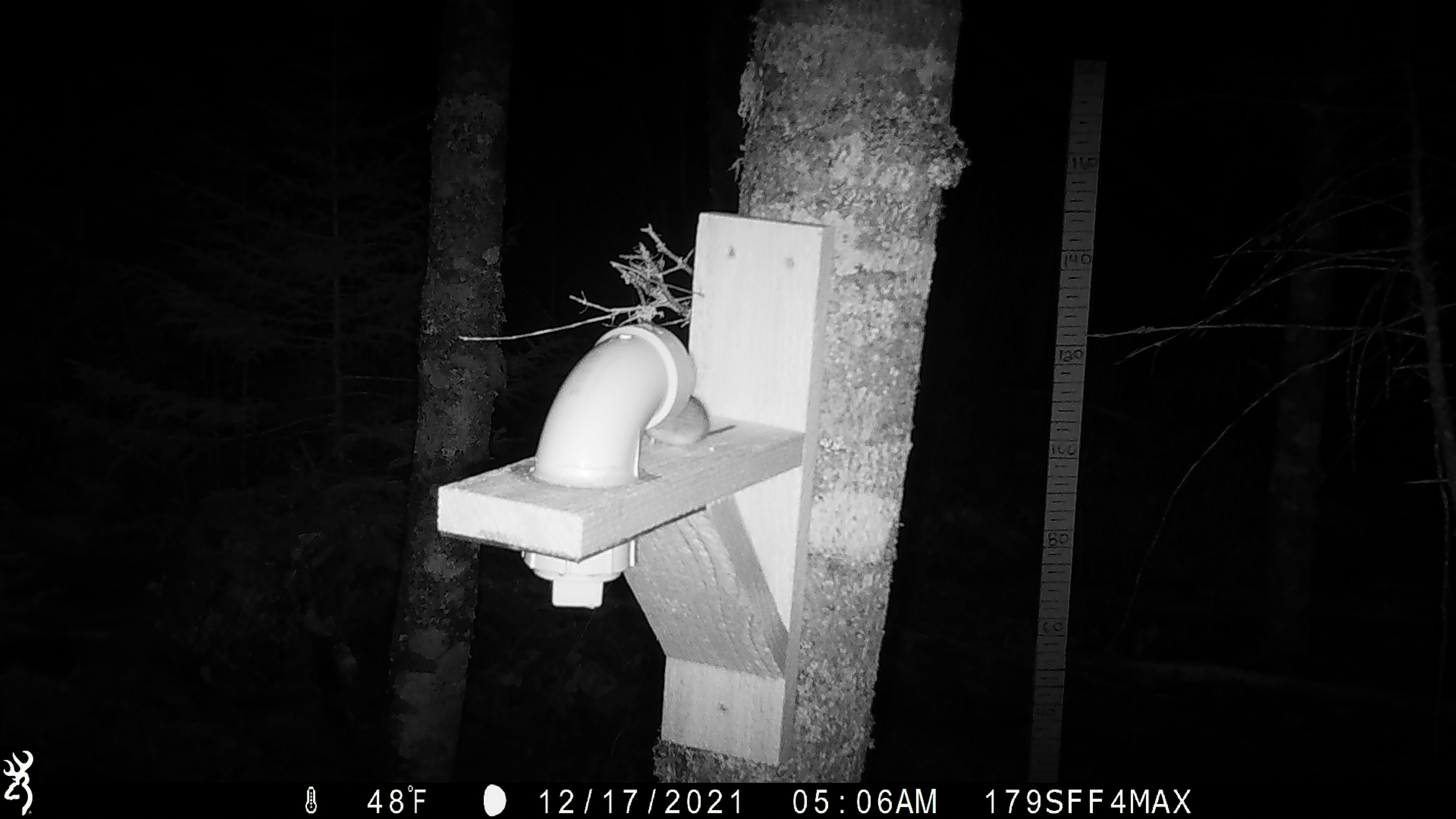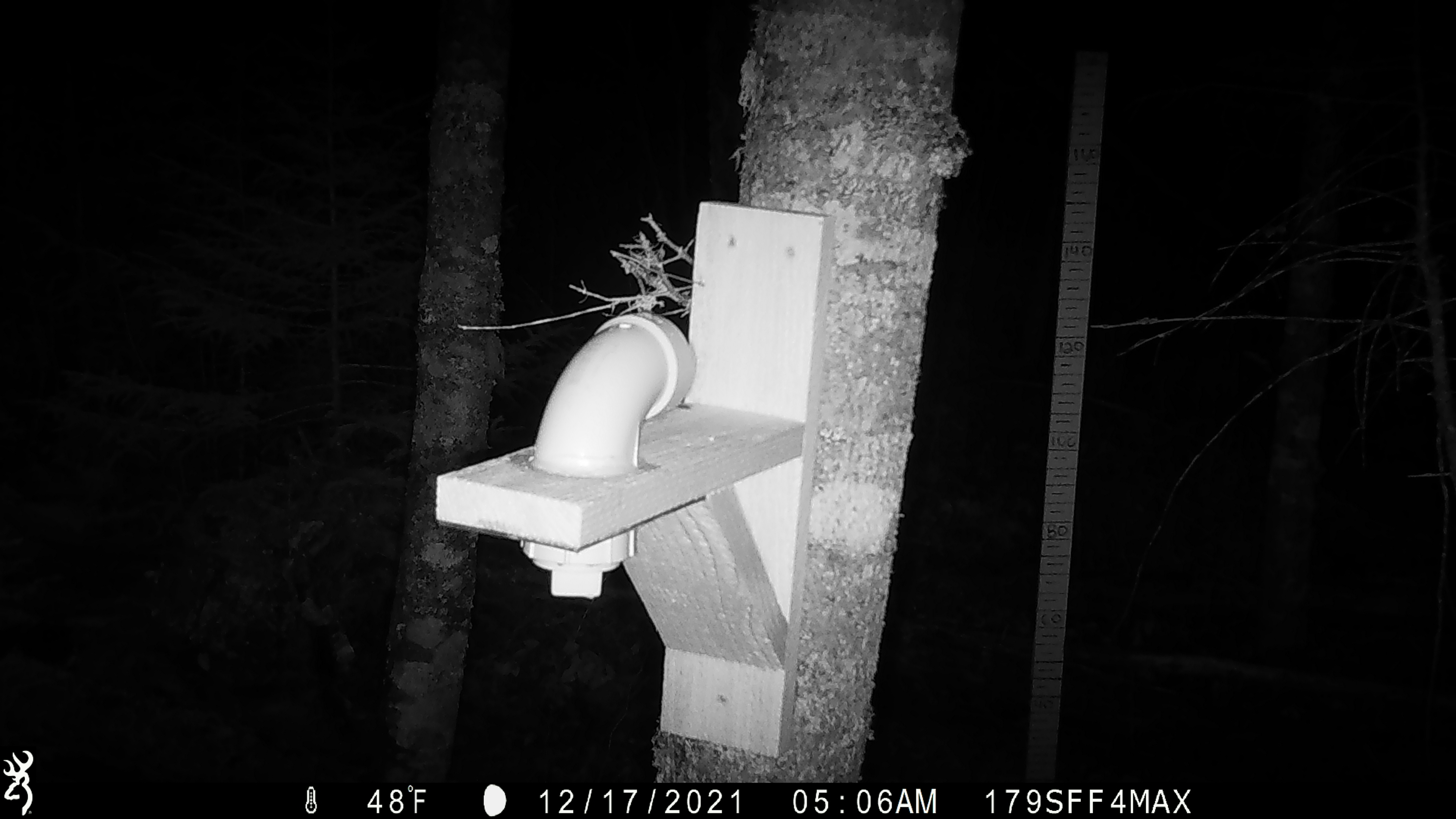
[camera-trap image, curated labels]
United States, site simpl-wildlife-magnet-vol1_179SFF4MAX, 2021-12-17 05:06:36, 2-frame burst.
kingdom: Animalia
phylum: Chordata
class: Mammalia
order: Rodentia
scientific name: Rodentia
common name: mouse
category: mouse sp.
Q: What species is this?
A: Mouse sp. (mouse) (Rodentia).